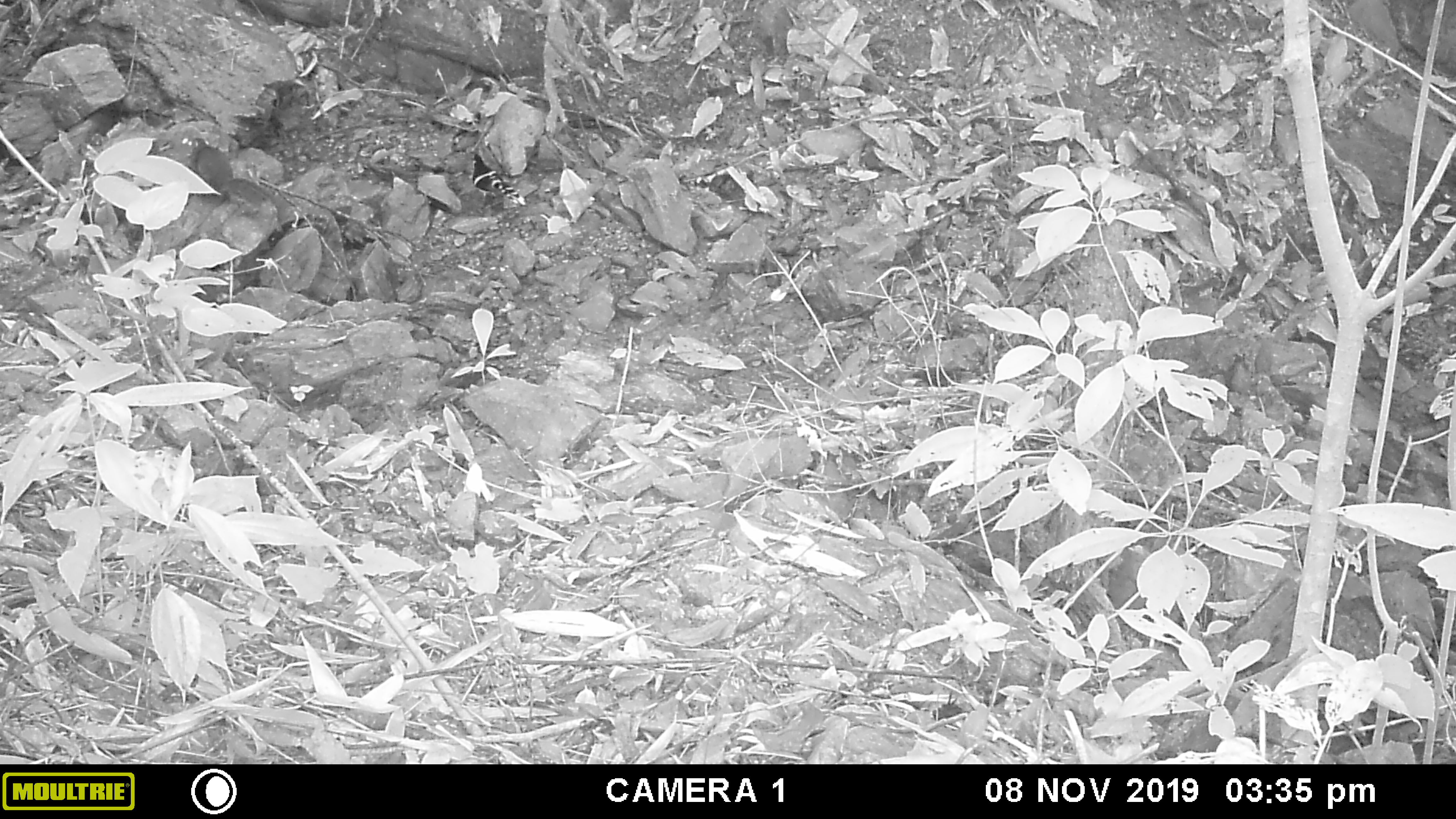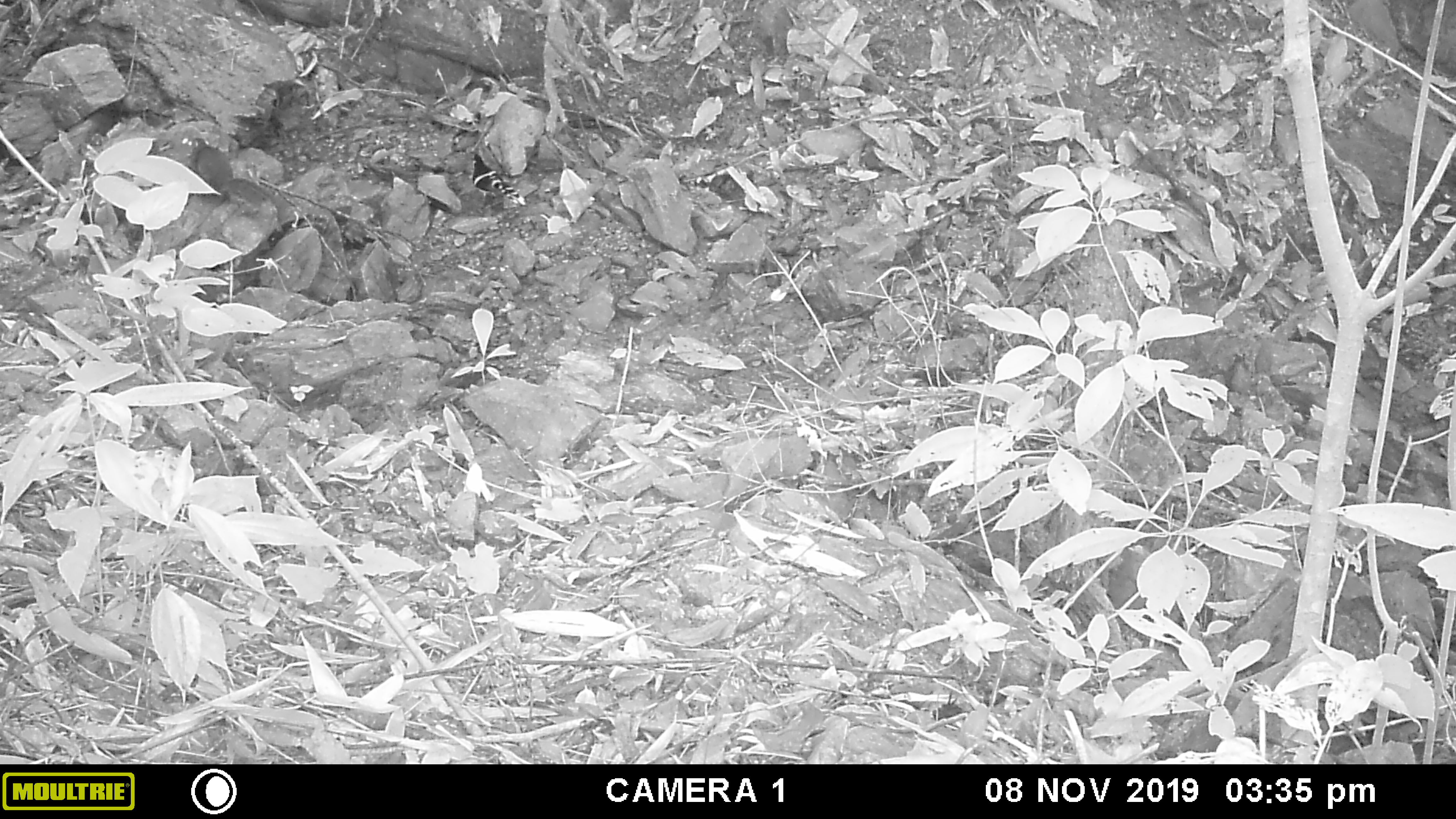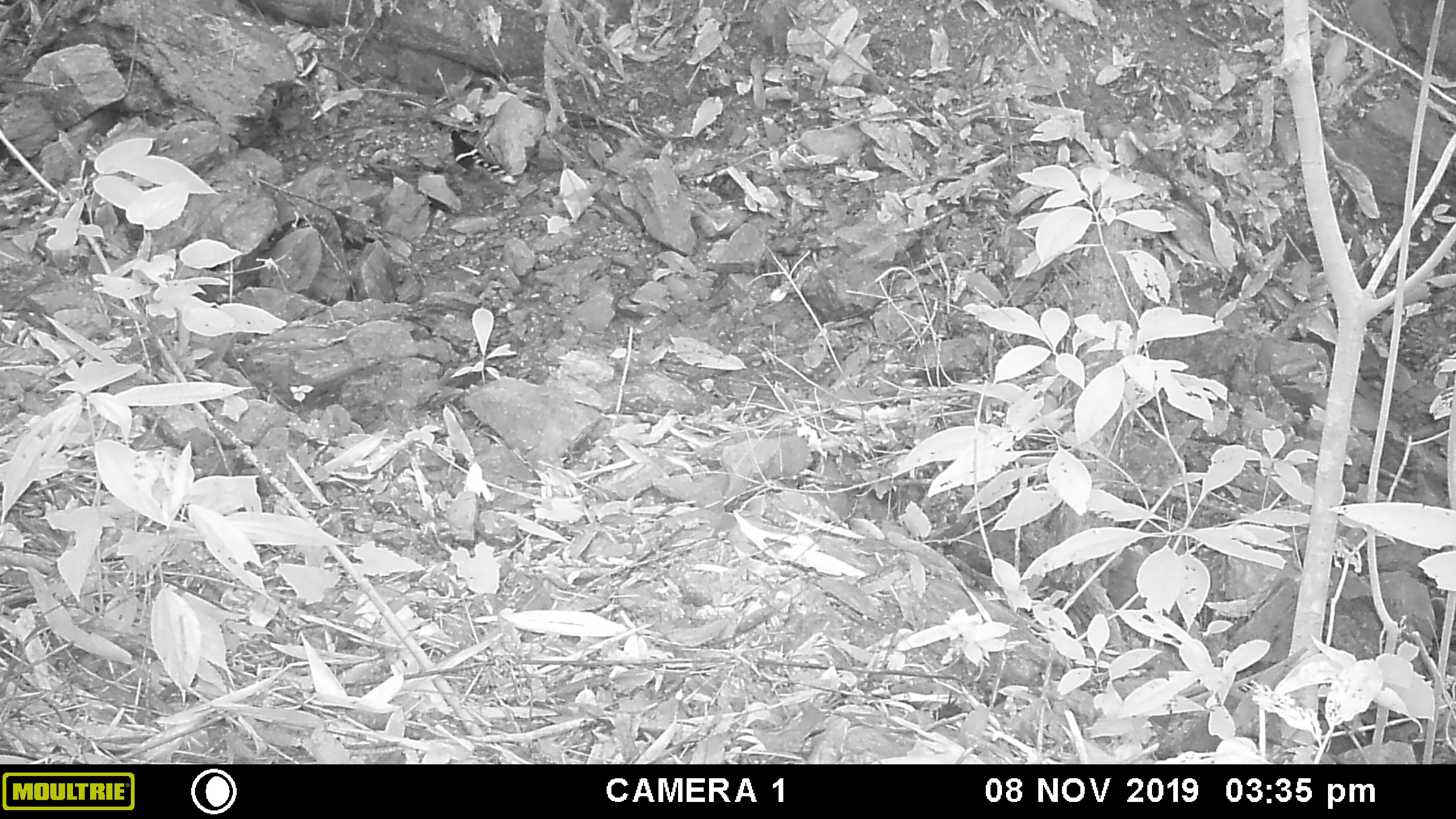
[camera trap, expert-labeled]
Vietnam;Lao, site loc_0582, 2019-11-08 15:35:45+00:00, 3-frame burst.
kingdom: Animalia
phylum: Chordata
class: Mammalia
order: Rodentia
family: Sciuridae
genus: Dremomys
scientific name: Dremomys rufigenis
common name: red-cheeked squirrel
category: red cheeked squirrel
Red cheeked squirrel (red-cheeked squirrel) (Dremomys rufigenis). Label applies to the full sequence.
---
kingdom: Animalia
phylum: Chordata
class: Aves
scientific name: Aves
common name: bird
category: unidentified bird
Unidentified bird (bird) (Aves). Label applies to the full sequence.